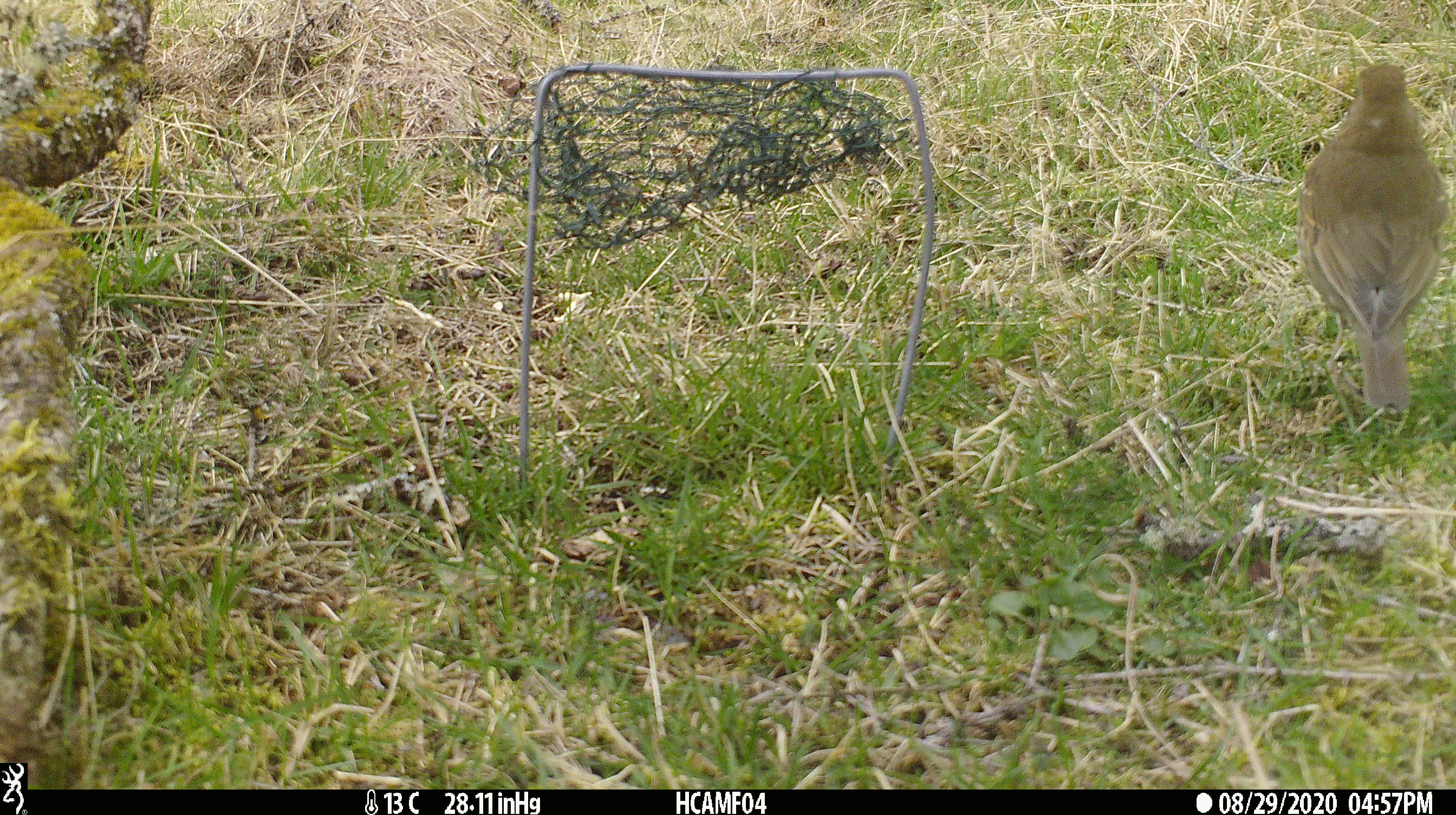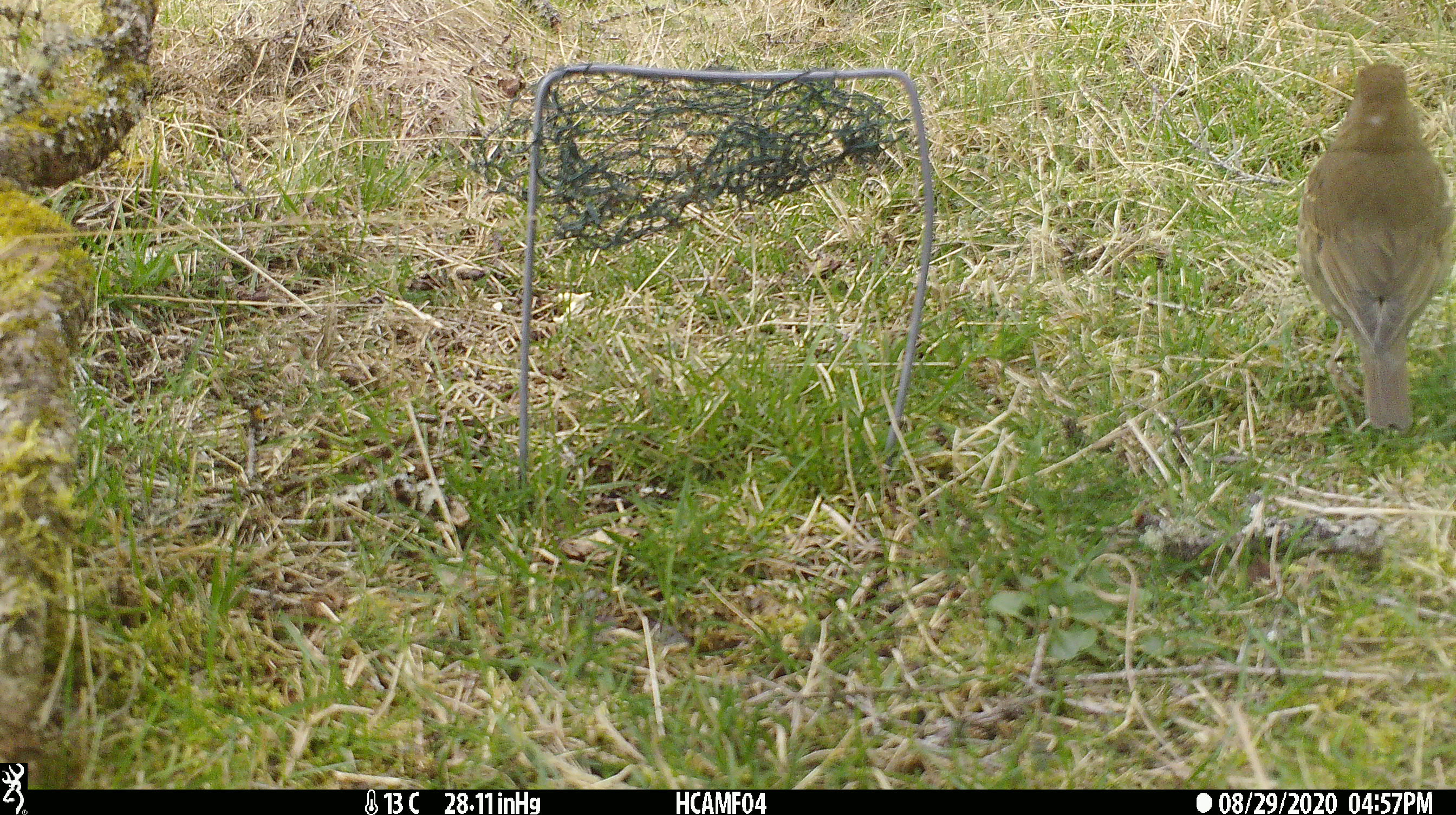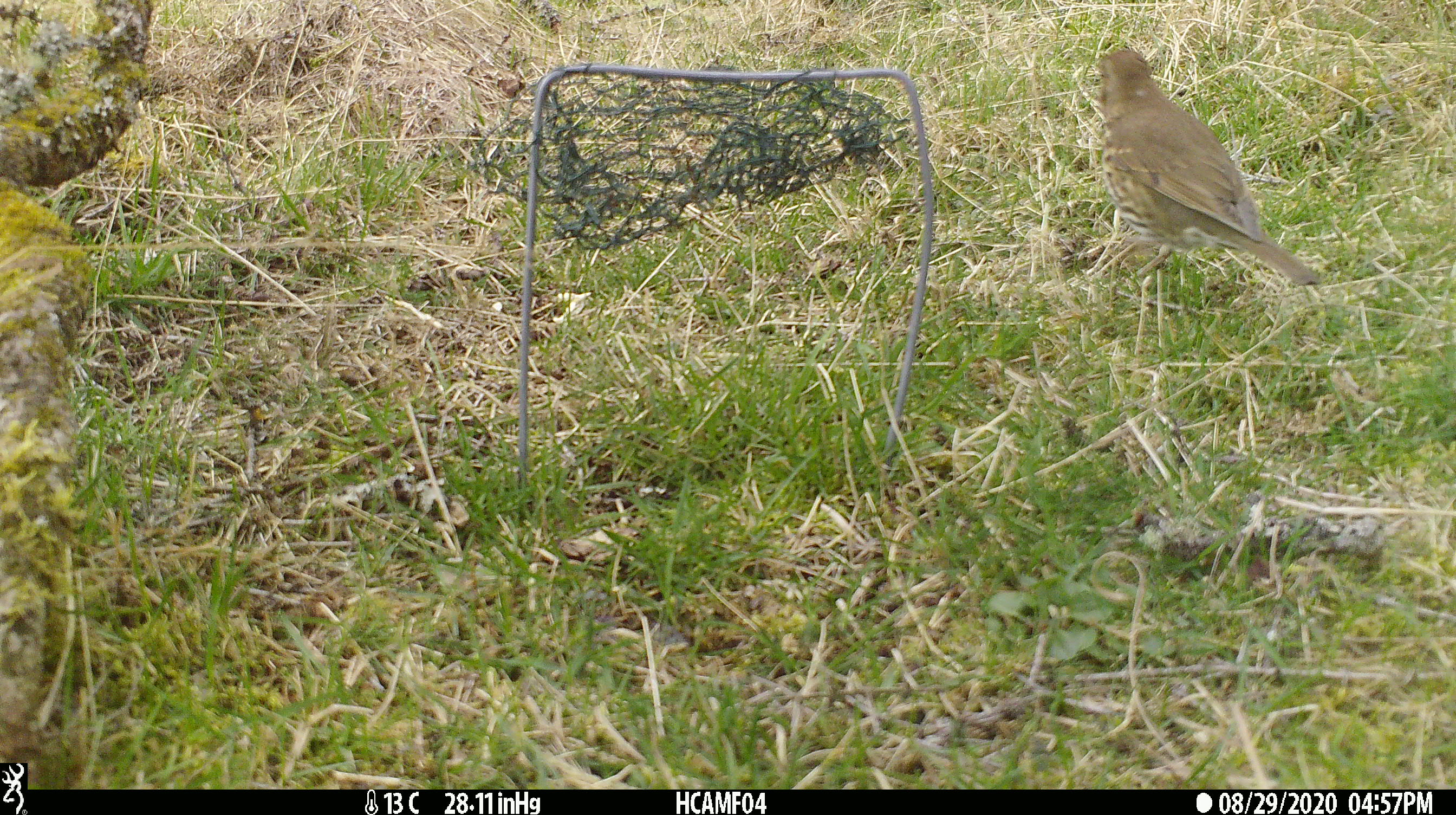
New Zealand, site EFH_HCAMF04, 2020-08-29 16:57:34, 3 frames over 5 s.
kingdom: Animalia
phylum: Chordata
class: Aves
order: Passeriformes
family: Turdidae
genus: Turdus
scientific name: Turdus philomelos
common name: song thrush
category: thrush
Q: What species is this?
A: Thrush (song thrush) (Turdus philomelos).